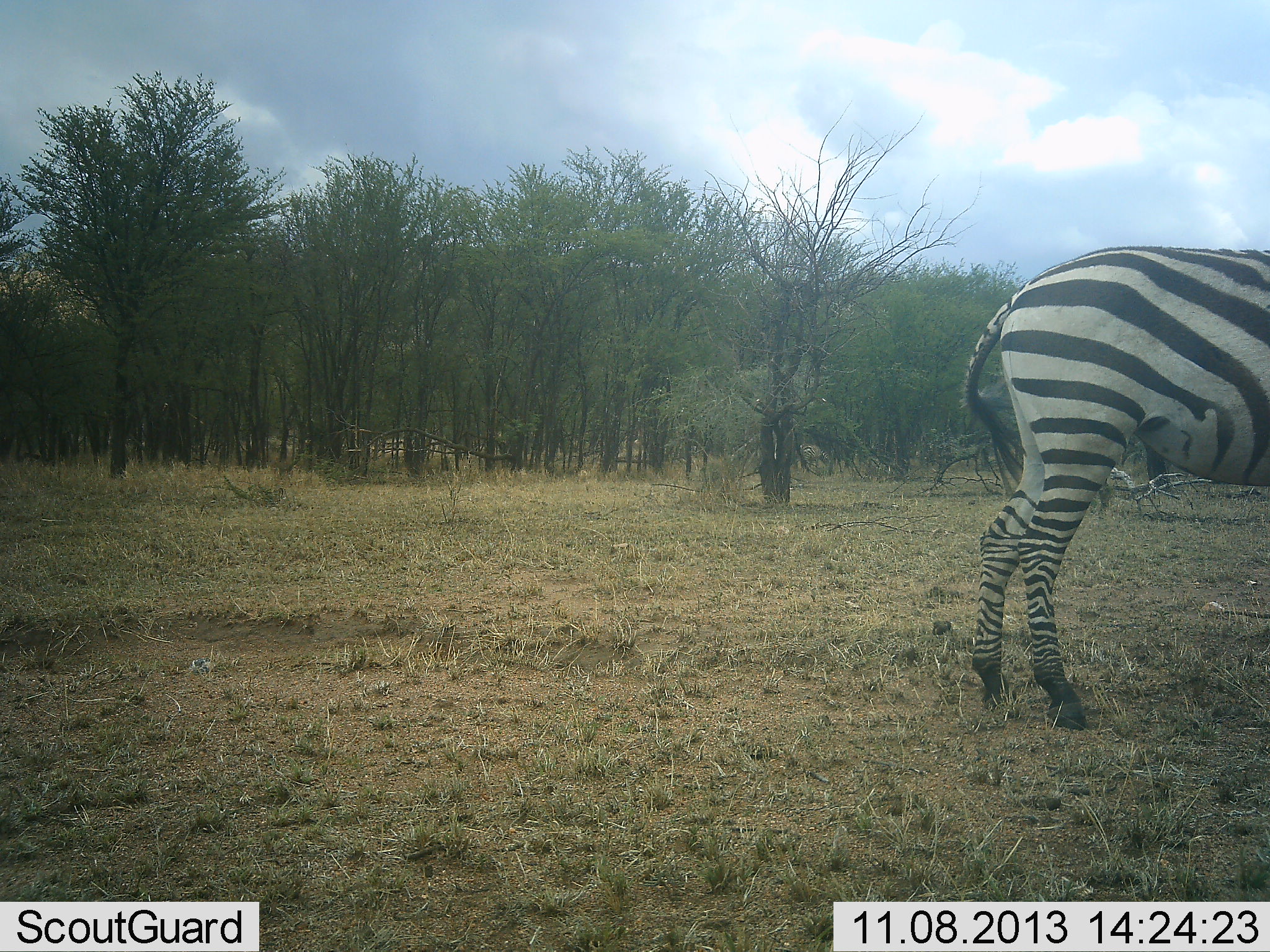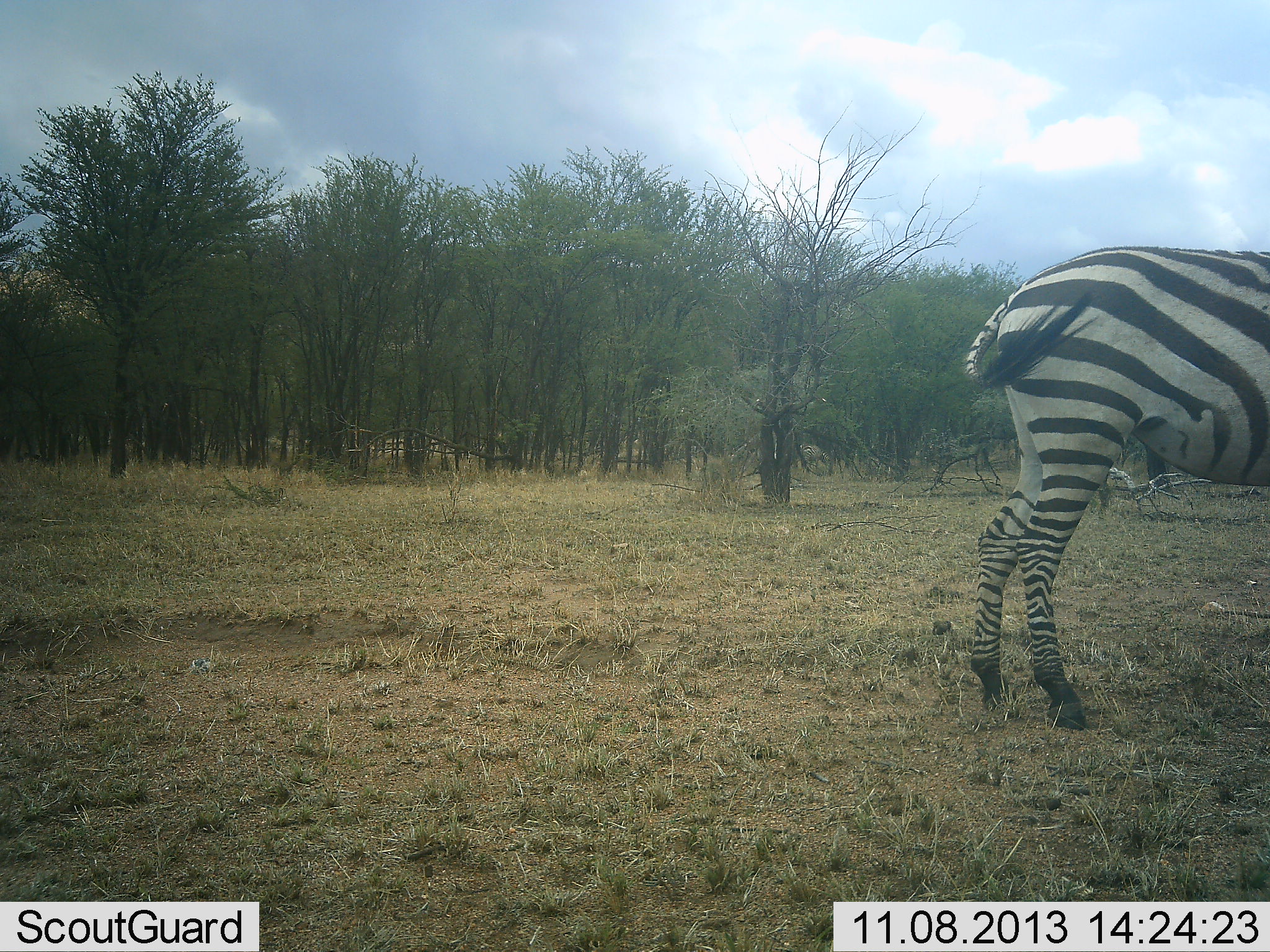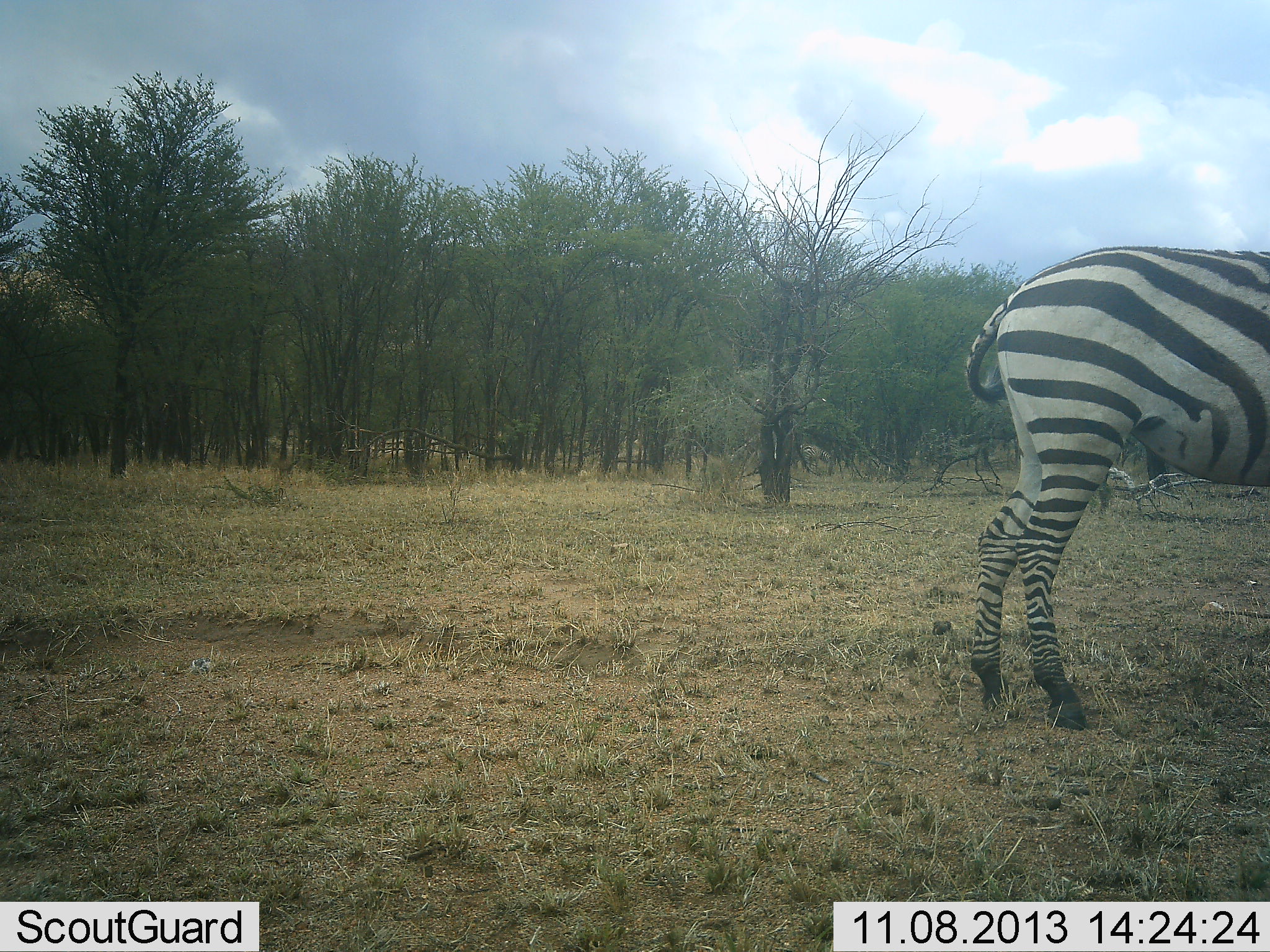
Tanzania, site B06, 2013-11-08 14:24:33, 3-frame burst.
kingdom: Animalia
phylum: Chordata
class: Mammalia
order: Perissodactyla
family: Equidae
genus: Equus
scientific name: Equus quagga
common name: plains zebra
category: zebra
Zebra (plains zebra) (Equus quagga), count 1. Behavior (volunteer vote fractions): standing 80%, resting 0%, moving 20%, interacting 0%. Young present (vote fraction): 0%. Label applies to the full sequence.